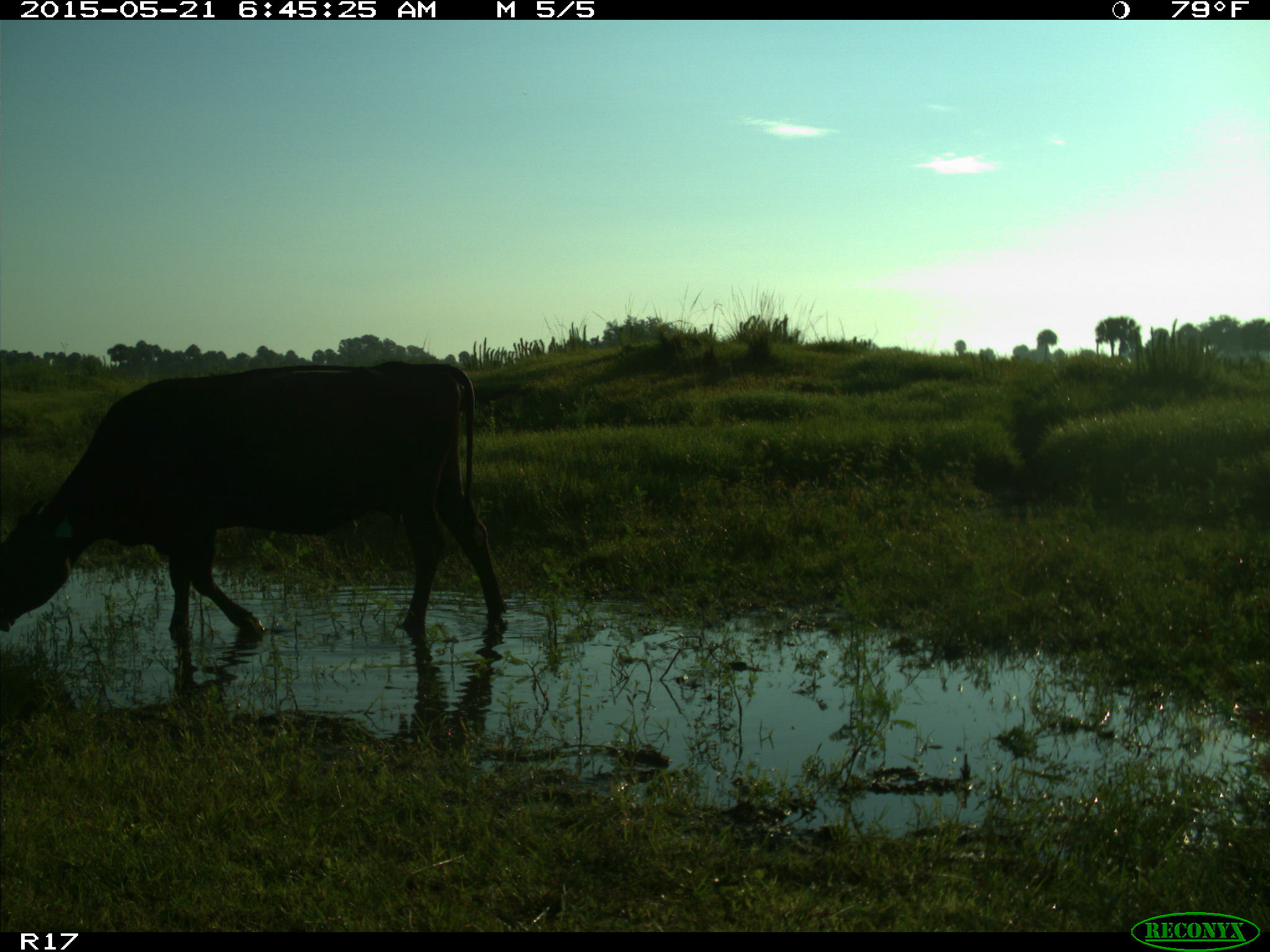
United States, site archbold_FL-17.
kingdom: Animalia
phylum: Chordata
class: Mammalia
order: Artiodactyla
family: Bovidae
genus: Bos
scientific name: Bos taurus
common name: domestic cow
Bos taurus (domestic cow).